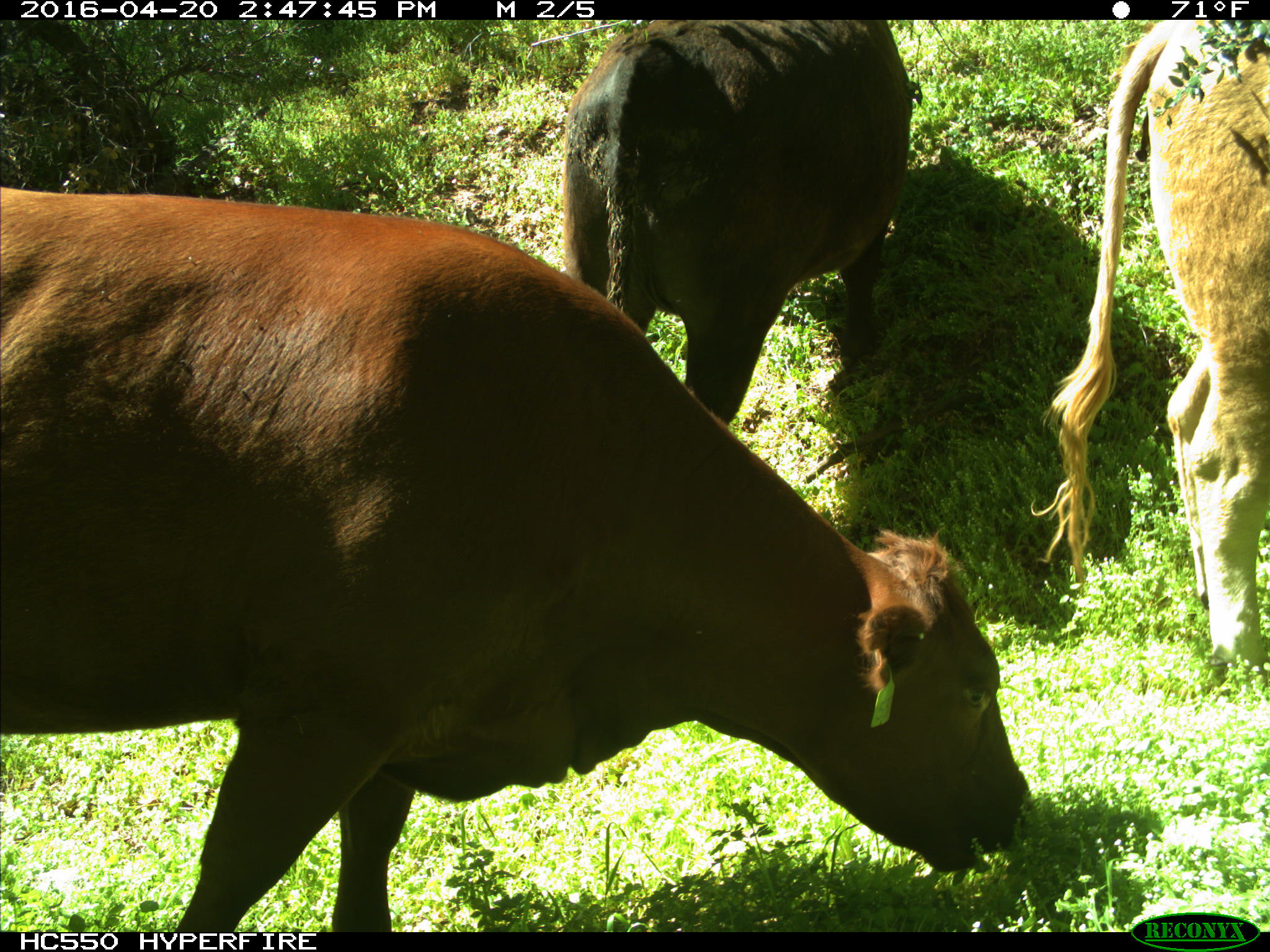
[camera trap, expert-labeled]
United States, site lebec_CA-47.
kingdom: Animalia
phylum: Chordata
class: Mammalia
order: Artiodactyla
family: Bovidae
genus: Bos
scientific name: Bos taurus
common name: domestic cow